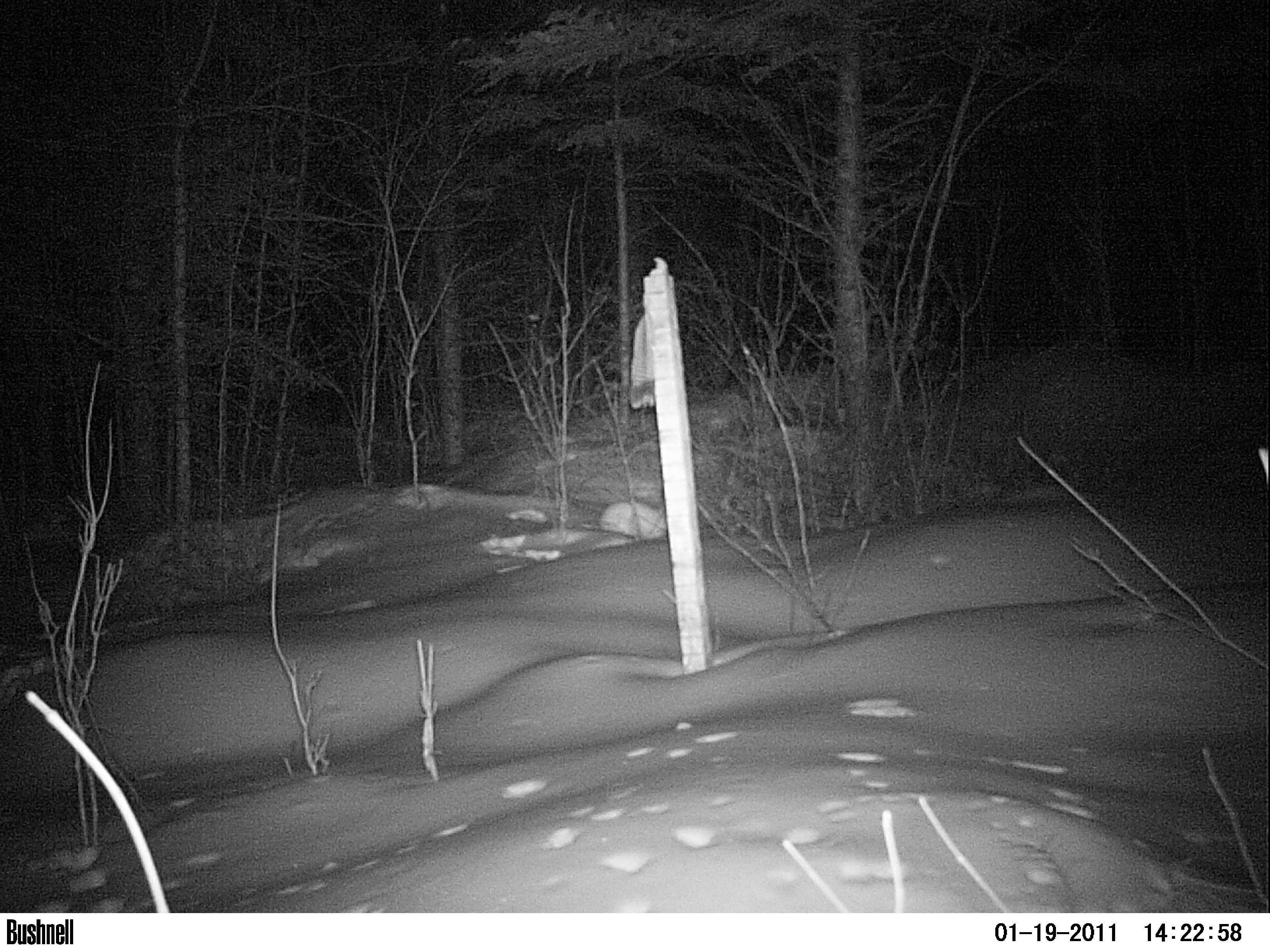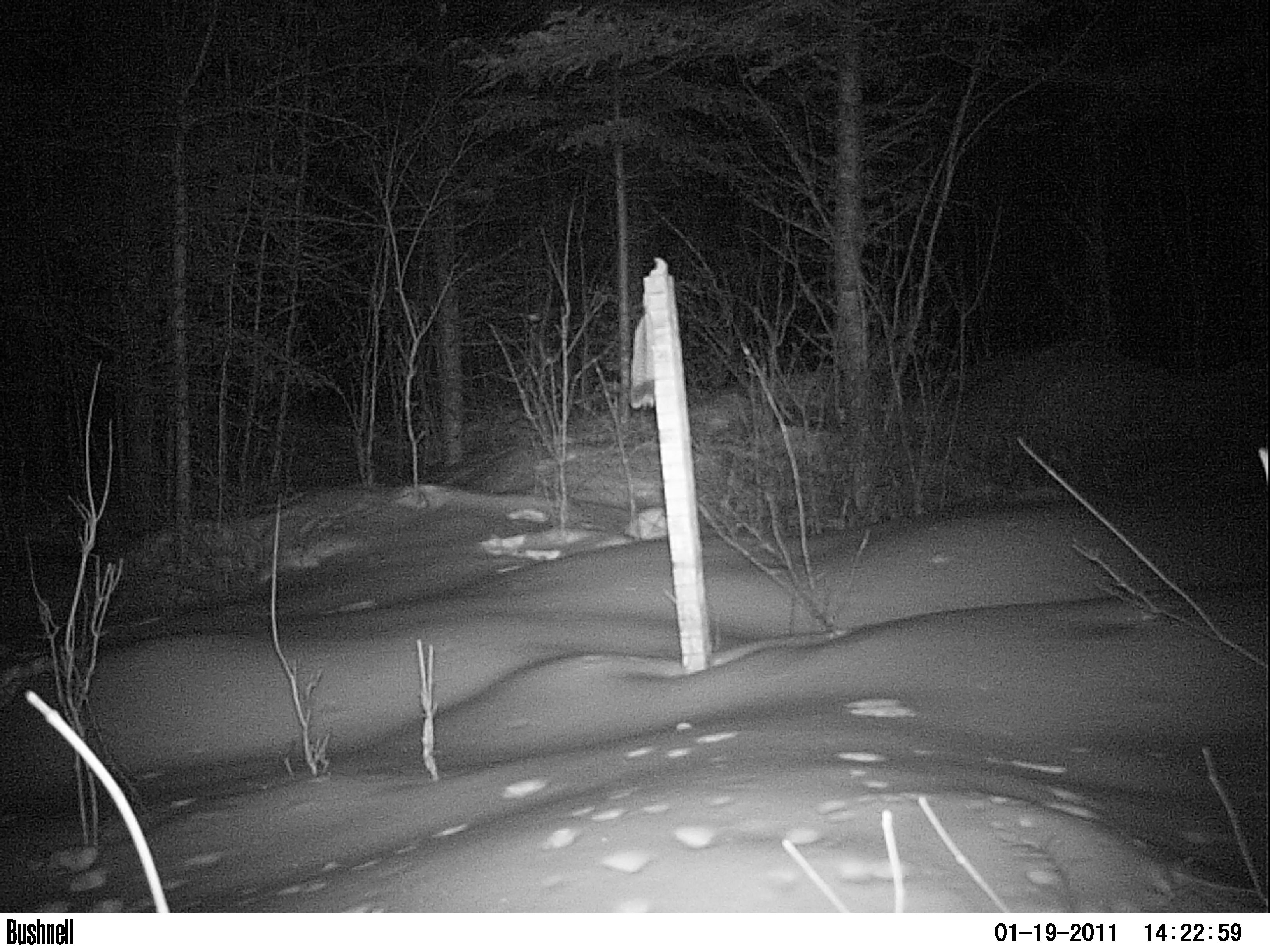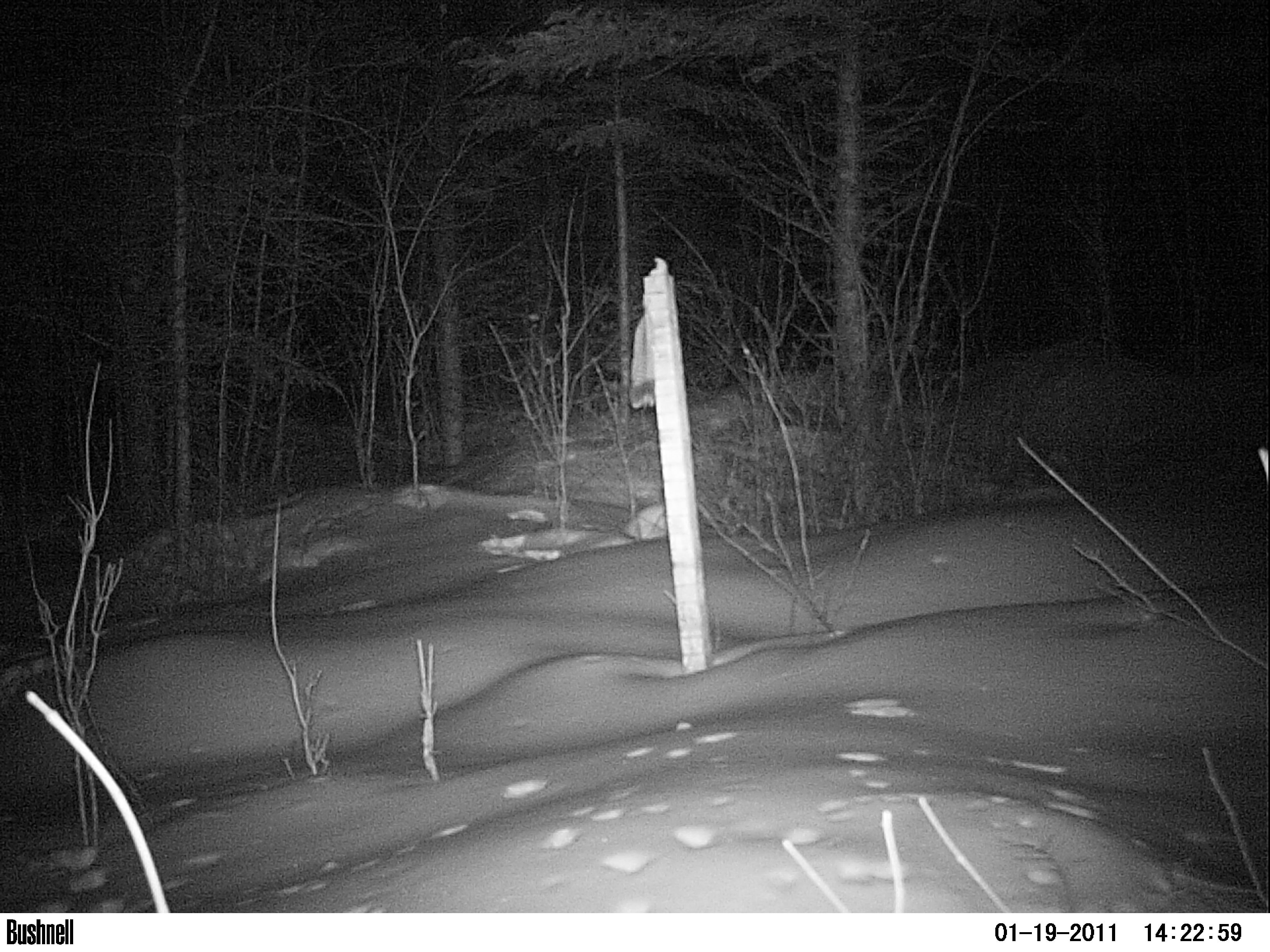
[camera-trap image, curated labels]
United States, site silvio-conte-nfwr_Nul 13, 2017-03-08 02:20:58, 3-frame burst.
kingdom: Animalia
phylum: Chordata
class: Mammalia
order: Lagomorpha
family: Leporidae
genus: Lepus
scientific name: Lepus americanus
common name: snowshoe hare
Snowshoe hare (Lepus americanus).